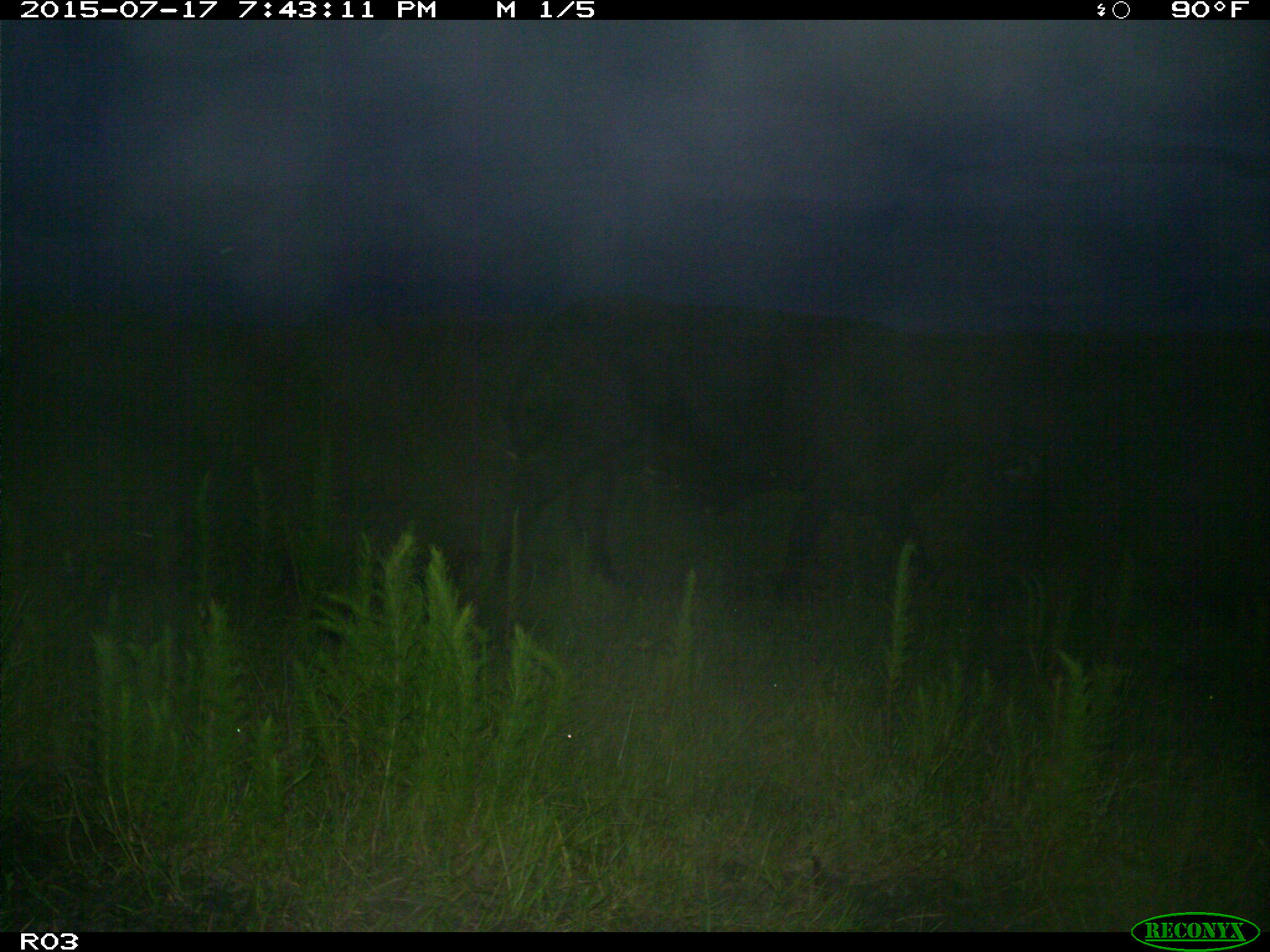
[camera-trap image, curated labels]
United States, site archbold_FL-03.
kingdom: Animalia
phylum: Chordata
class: Mammalia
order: Artiodactyla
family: Bovidae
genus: Bos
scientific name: Bos taurus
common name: domestic cow